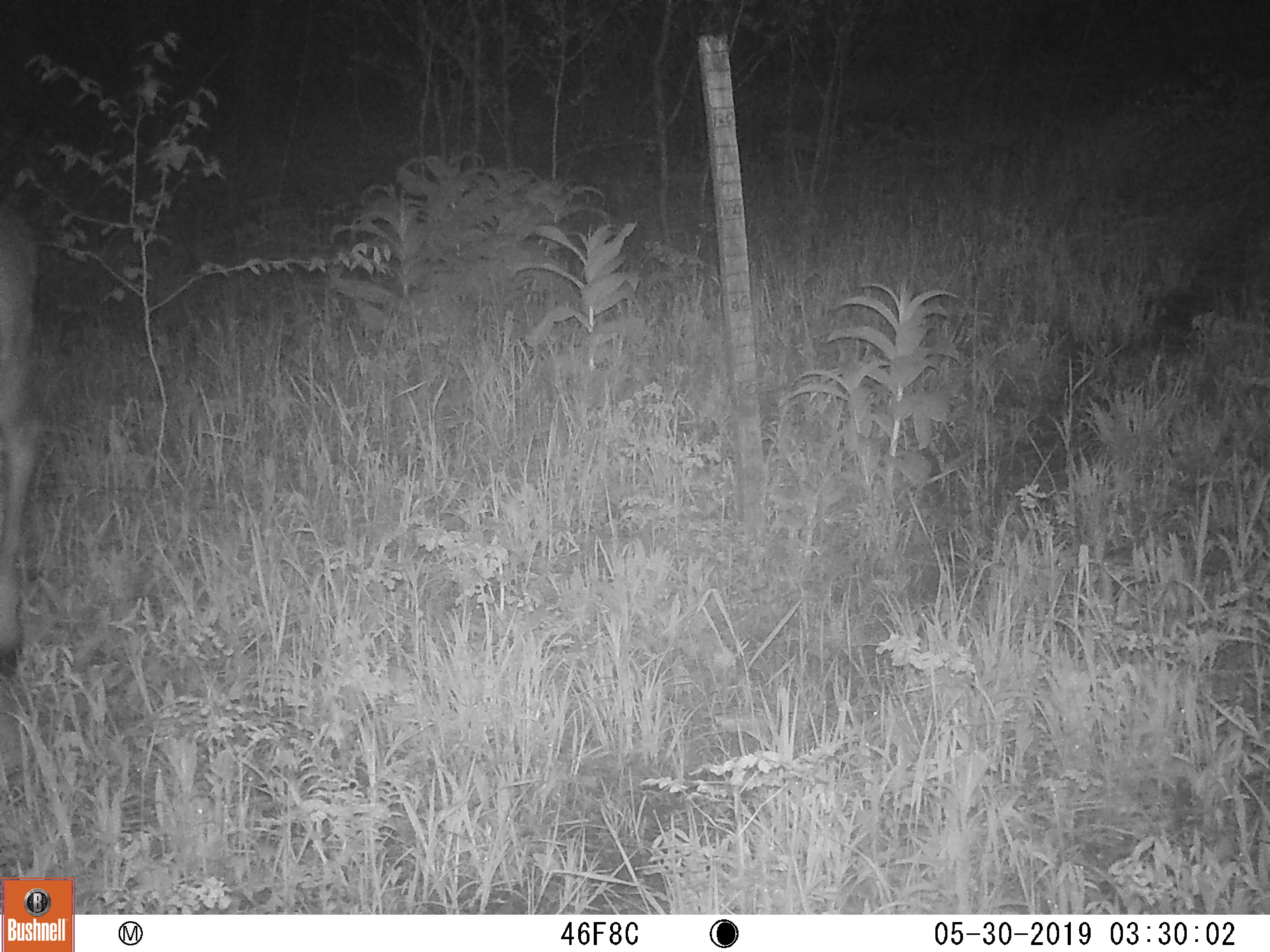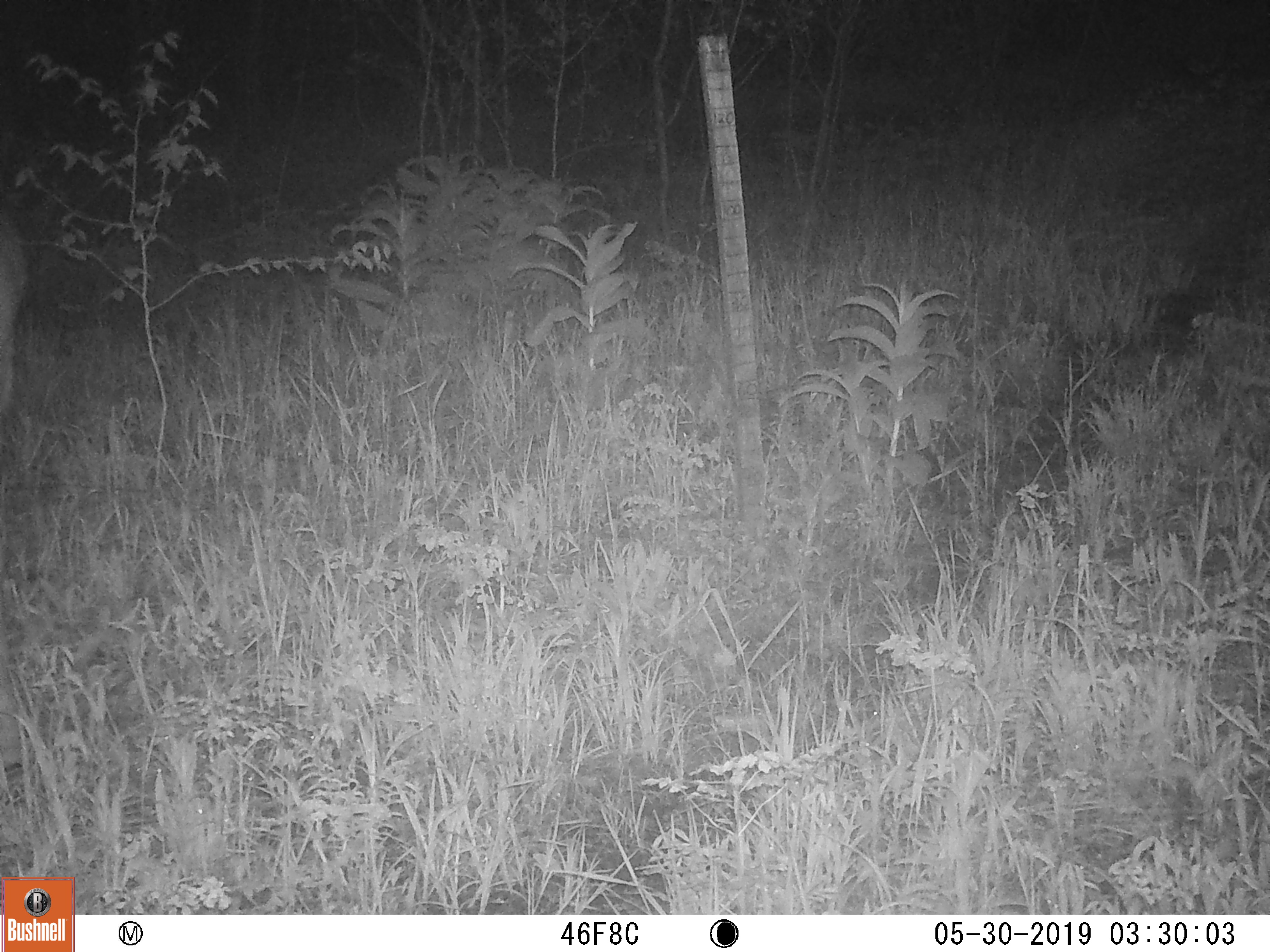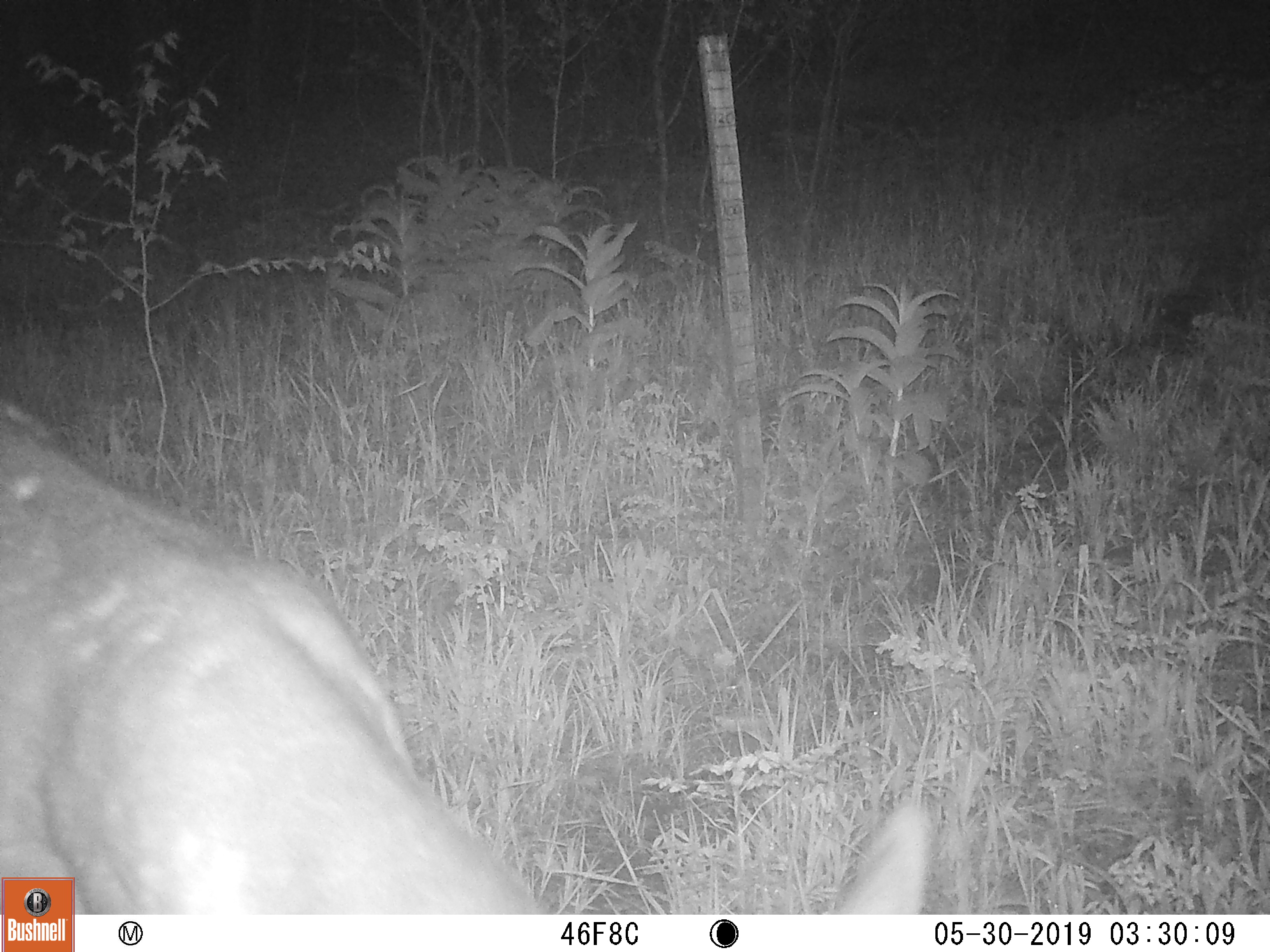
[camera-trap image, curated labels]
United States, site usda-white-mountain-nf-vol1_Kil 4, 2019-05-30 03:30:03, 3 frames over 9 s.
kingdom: Animalia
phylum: Chordata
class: Mammalia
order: Artiodactyla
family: Cervidae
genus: Odocoileus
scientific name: Odocoileus virginianus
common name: white-tailed deer